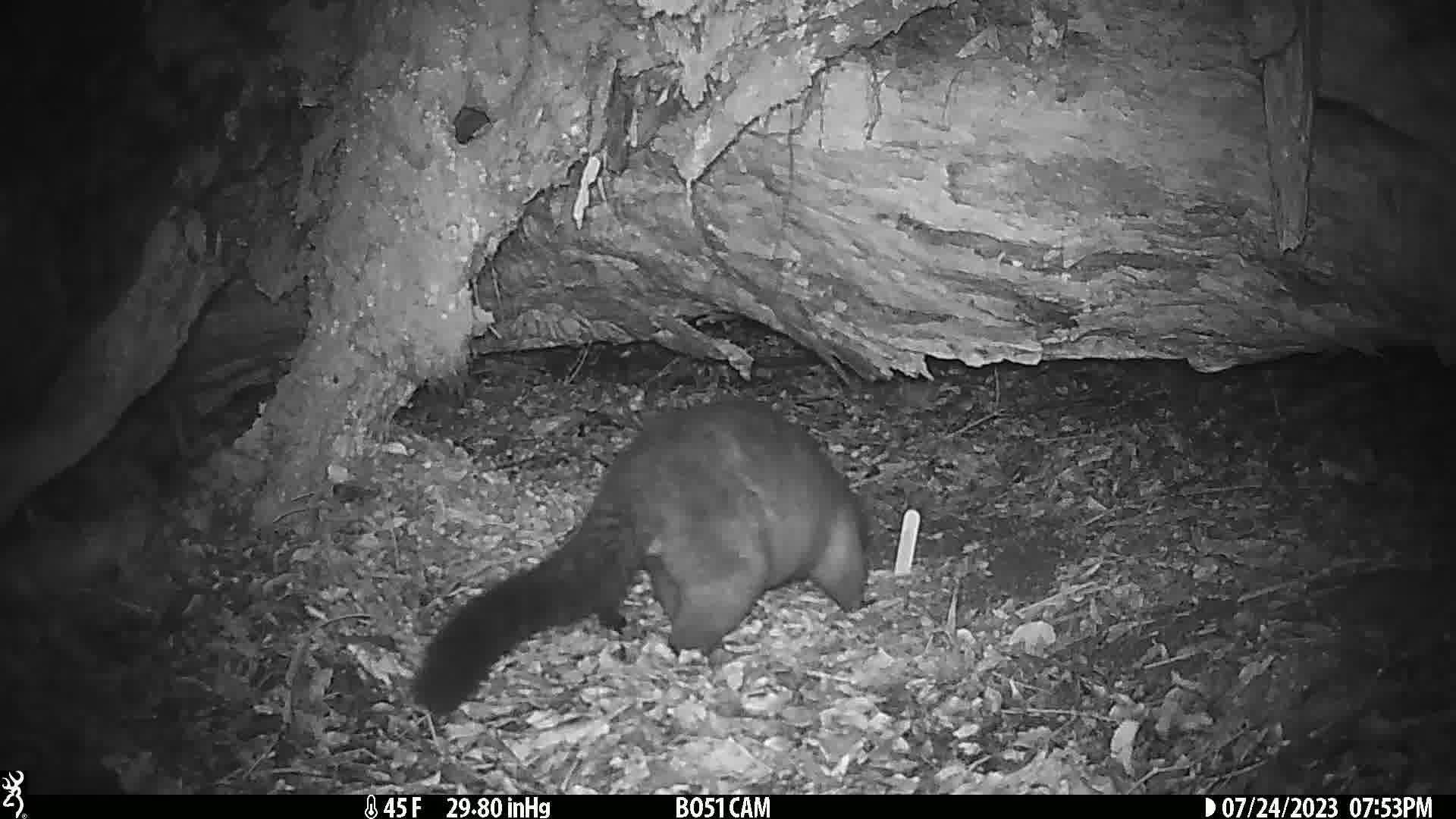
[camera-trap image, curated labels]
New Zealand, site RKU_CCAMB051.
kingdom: Animalia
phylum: Chordata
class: Mammalia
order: Diprotodontia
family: Phalangeridae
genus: Trichosurus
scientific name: Trichosurus vulpecula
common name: common brushtail possum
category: possum